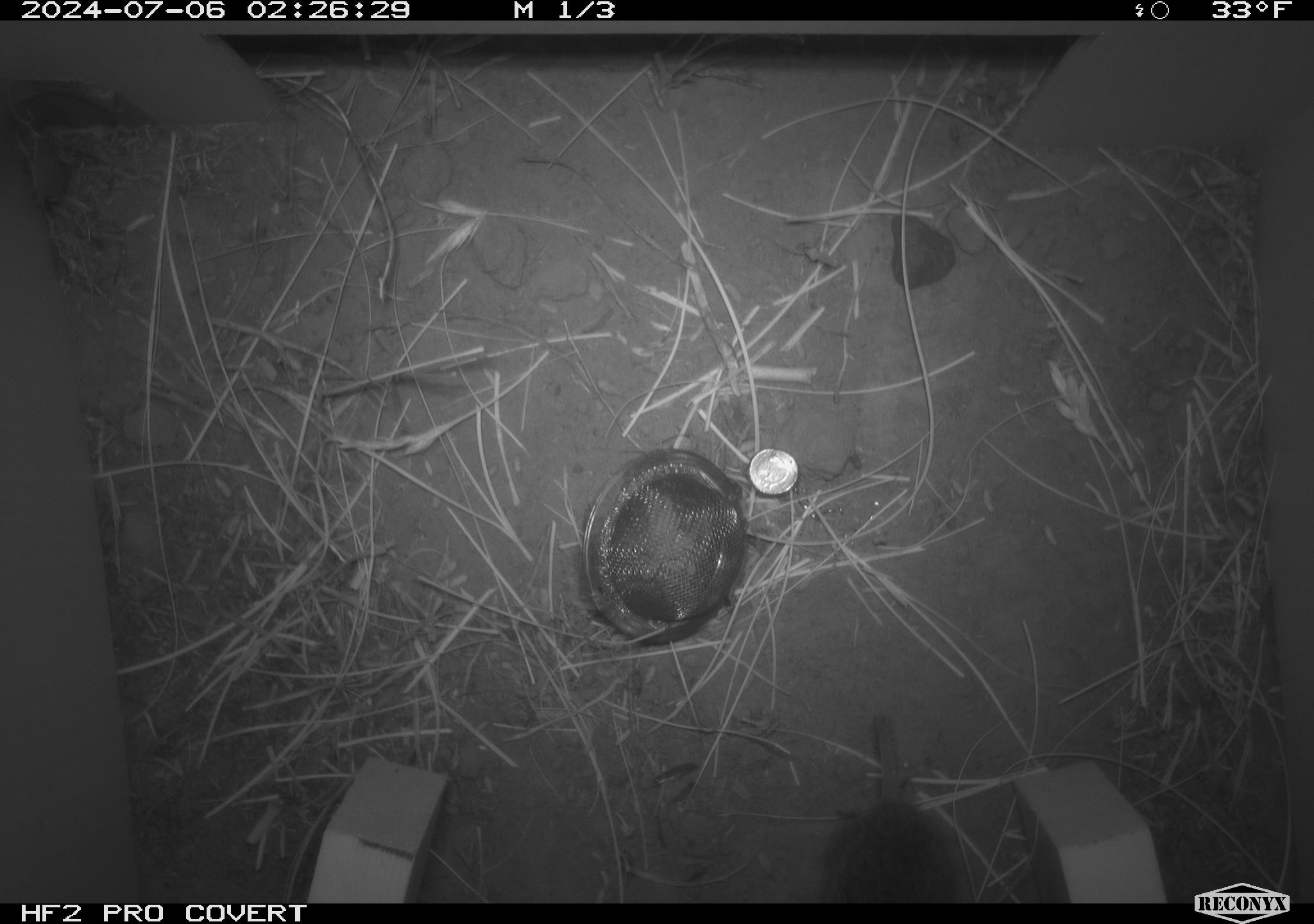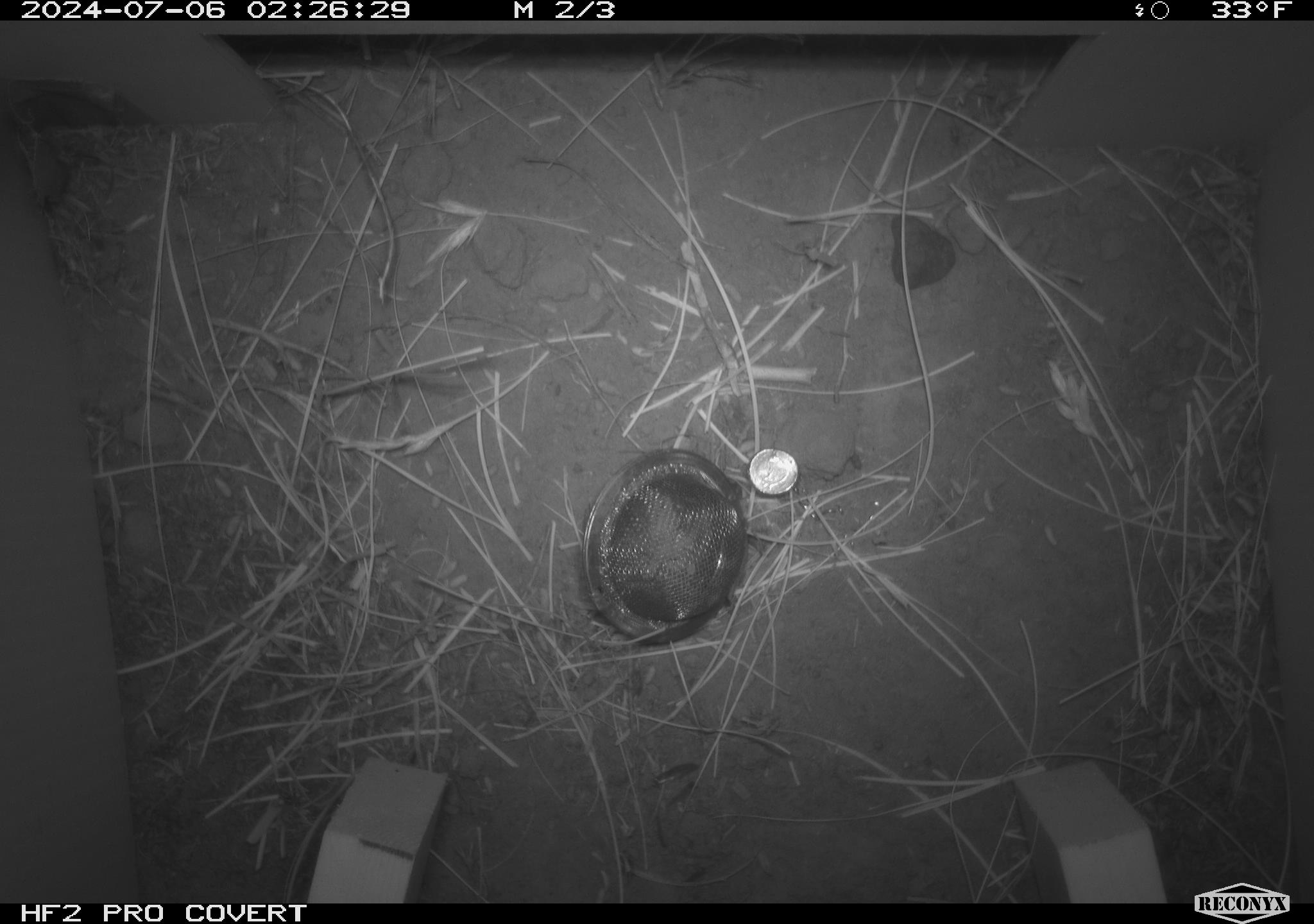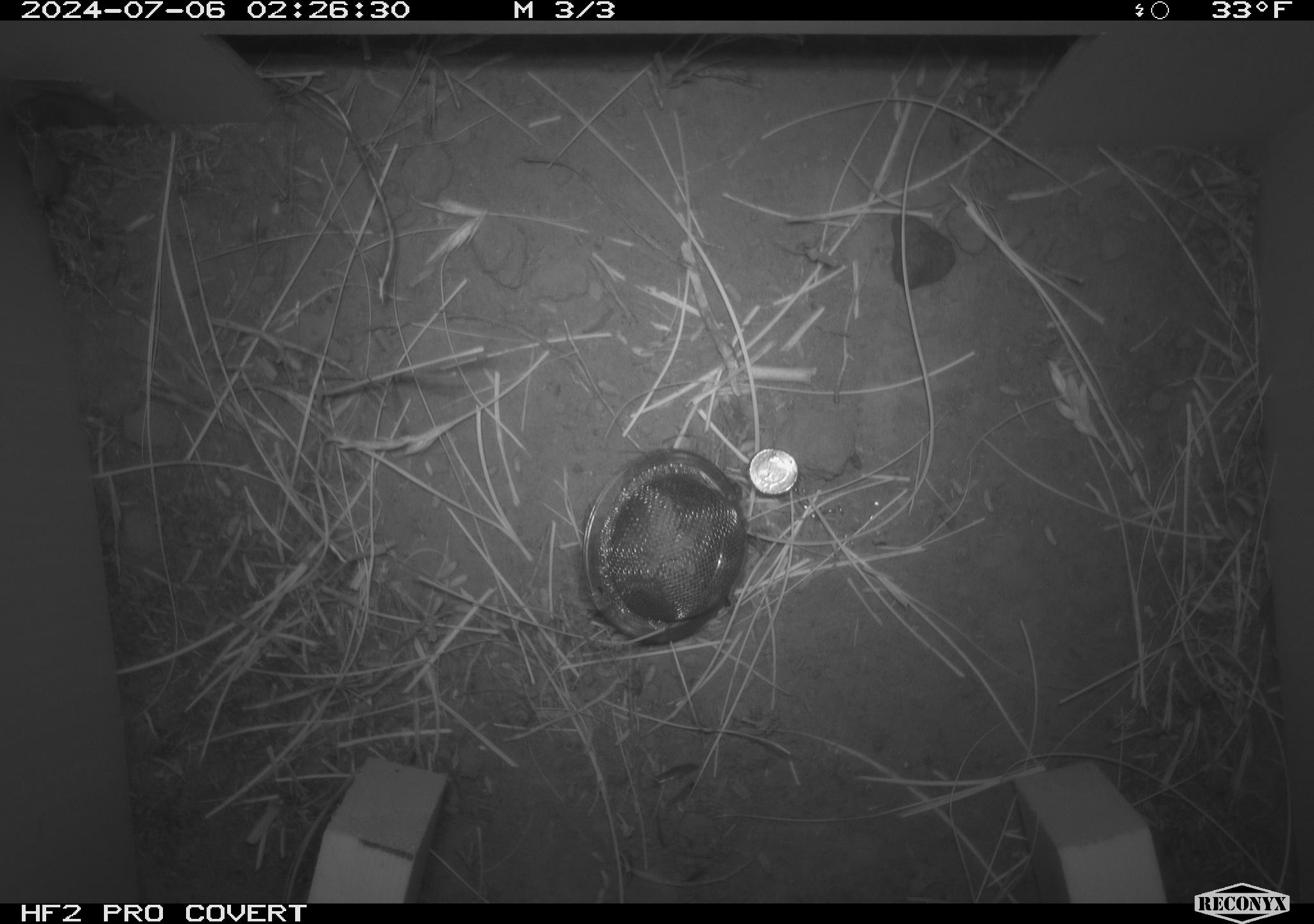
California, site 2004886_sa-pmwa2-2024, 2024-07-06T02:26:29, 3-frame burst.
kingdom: Animalia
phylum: Chordata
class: Mammalia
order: Rodentia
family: Cricetidae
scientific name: Arvicolinae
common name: voles, lemmings, and muskrats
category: arvicolinae subfamily